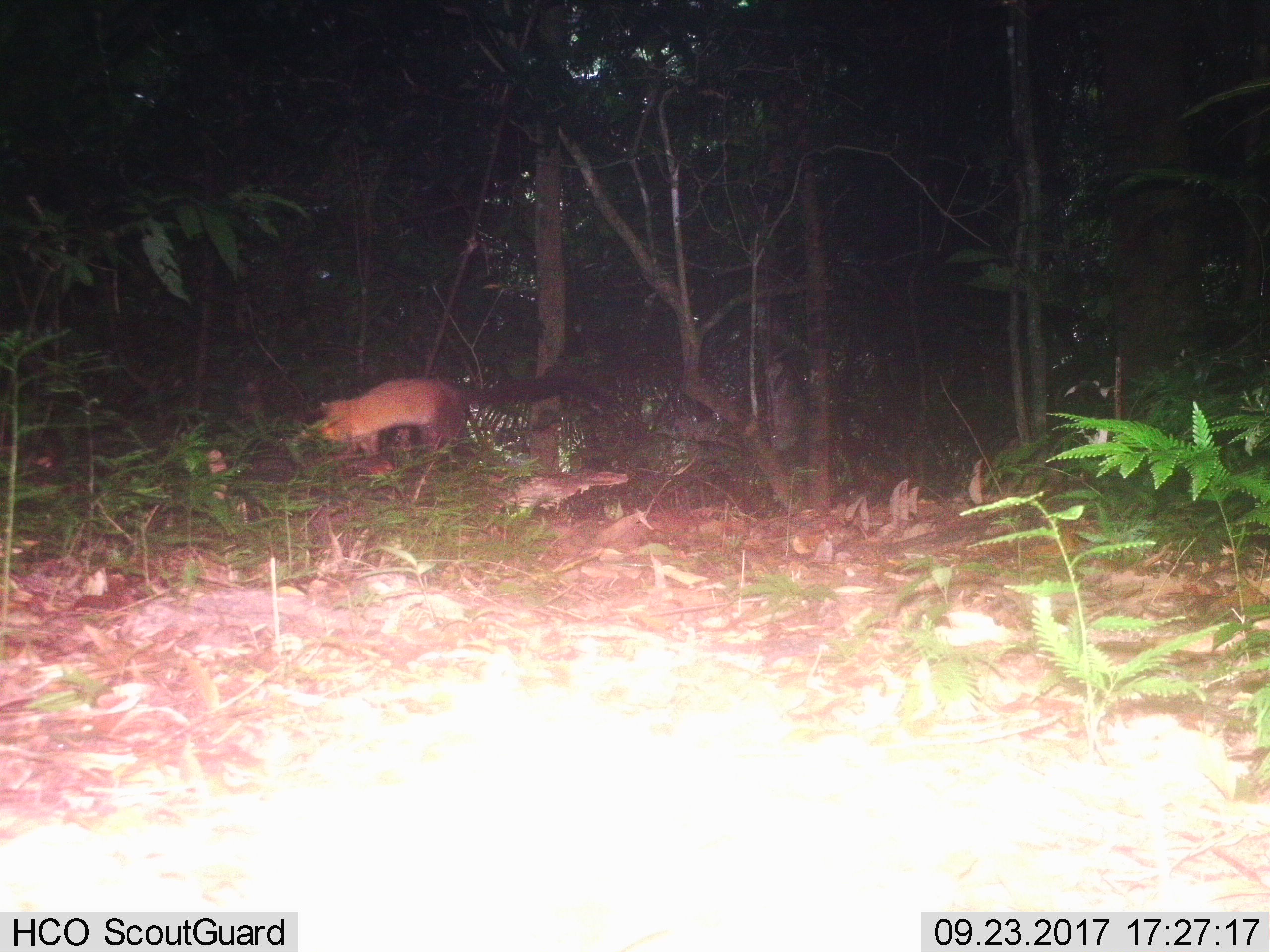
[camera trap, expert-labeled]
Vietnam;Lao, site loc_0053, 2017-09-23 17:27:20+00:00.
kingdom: Animalia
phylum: Chordata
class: Mammalia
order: Carnivora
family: Mustelidae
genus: Martes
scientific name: Martes flavigula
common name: yellow-throated marten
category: yellow throated marten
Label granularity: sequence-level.